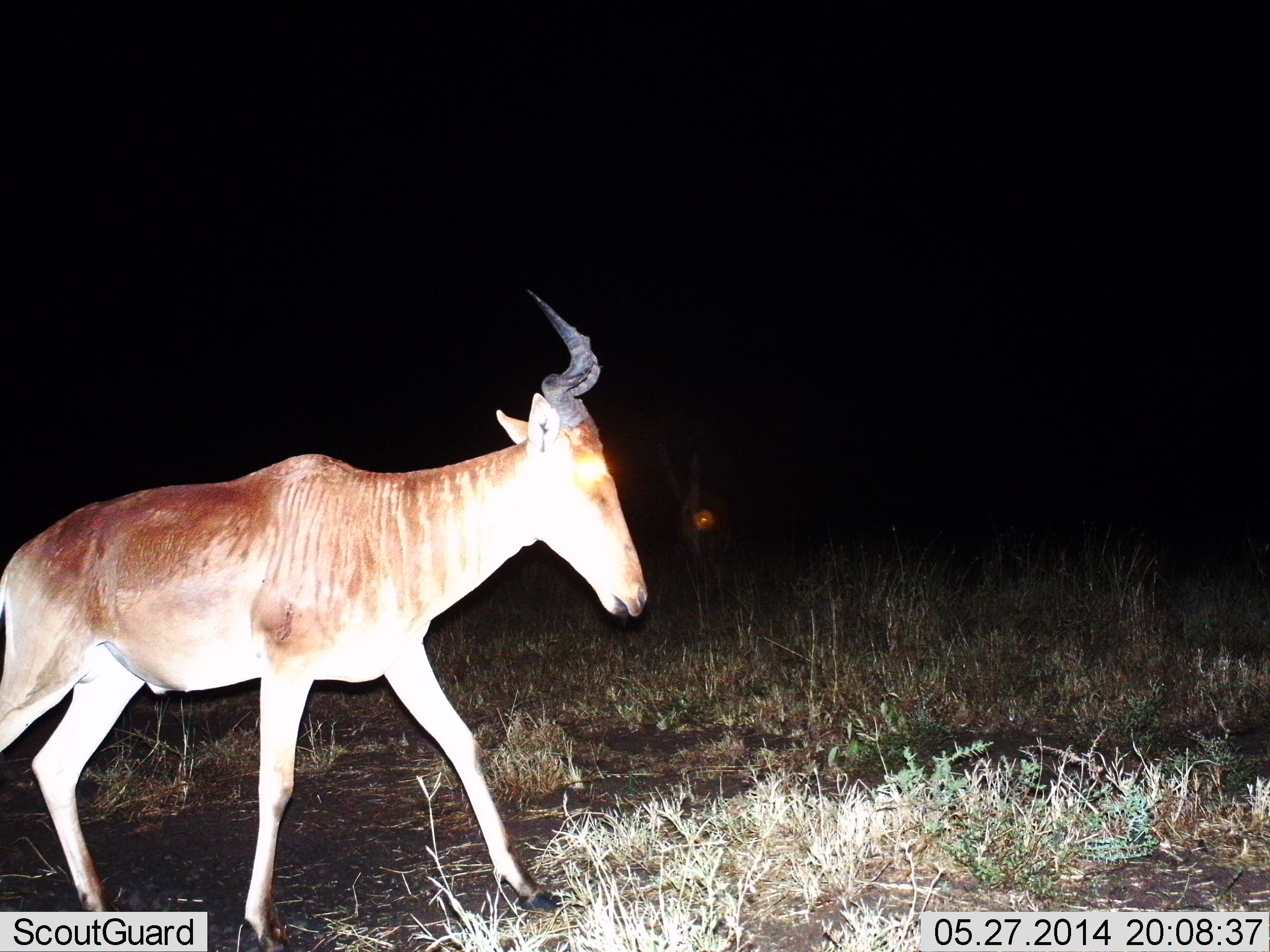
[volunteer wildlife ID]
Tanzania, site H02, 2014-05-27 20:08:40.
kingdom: Animalia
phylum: Chordata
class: Mammalia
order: Artiodactyla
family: Bovidae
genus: Alcelaphus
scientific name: Alcelaphus buselaphus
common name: hartebeest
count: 1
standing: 10%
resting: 0%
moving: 90%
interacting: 0%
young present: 0%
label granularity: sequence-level